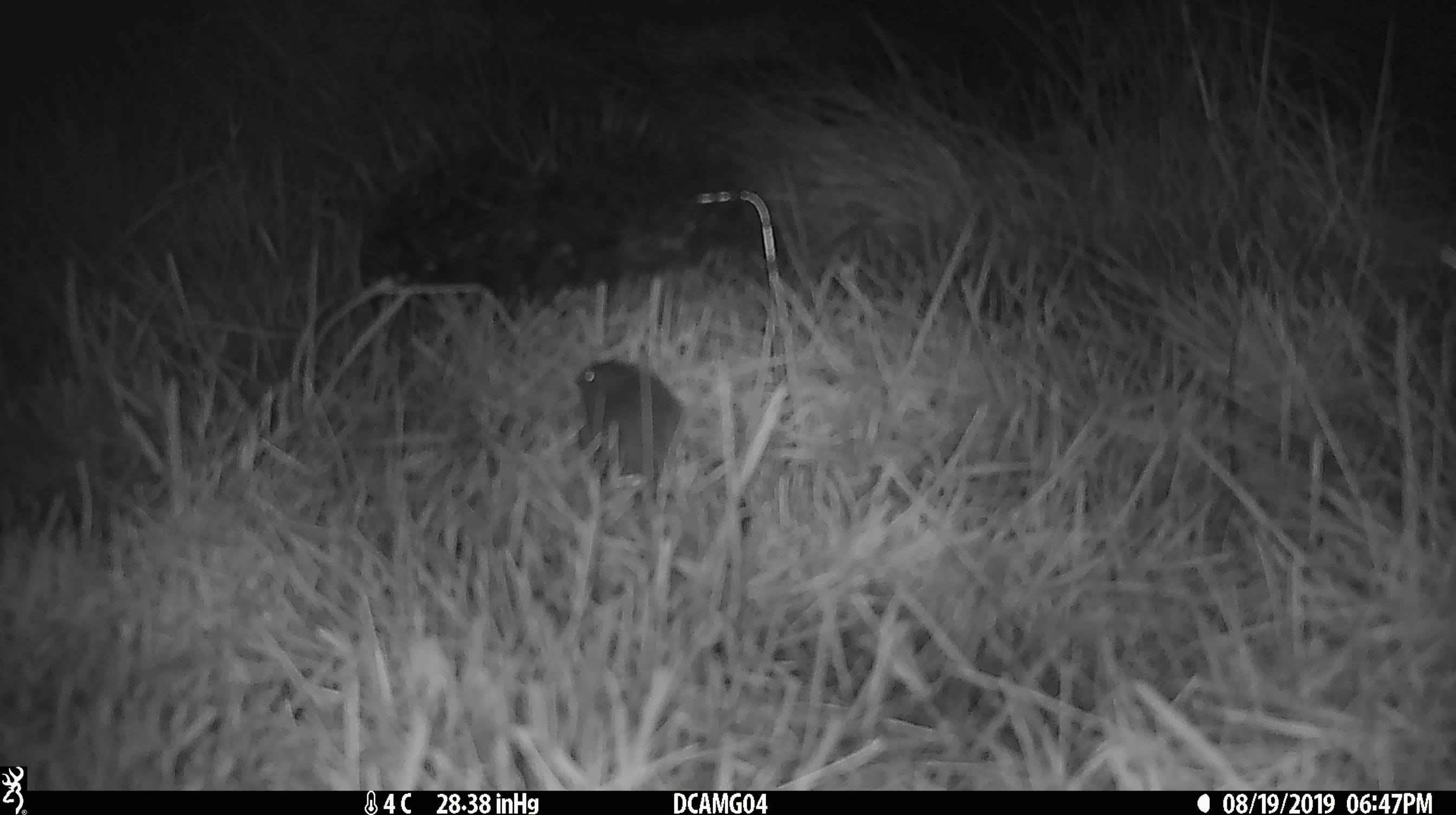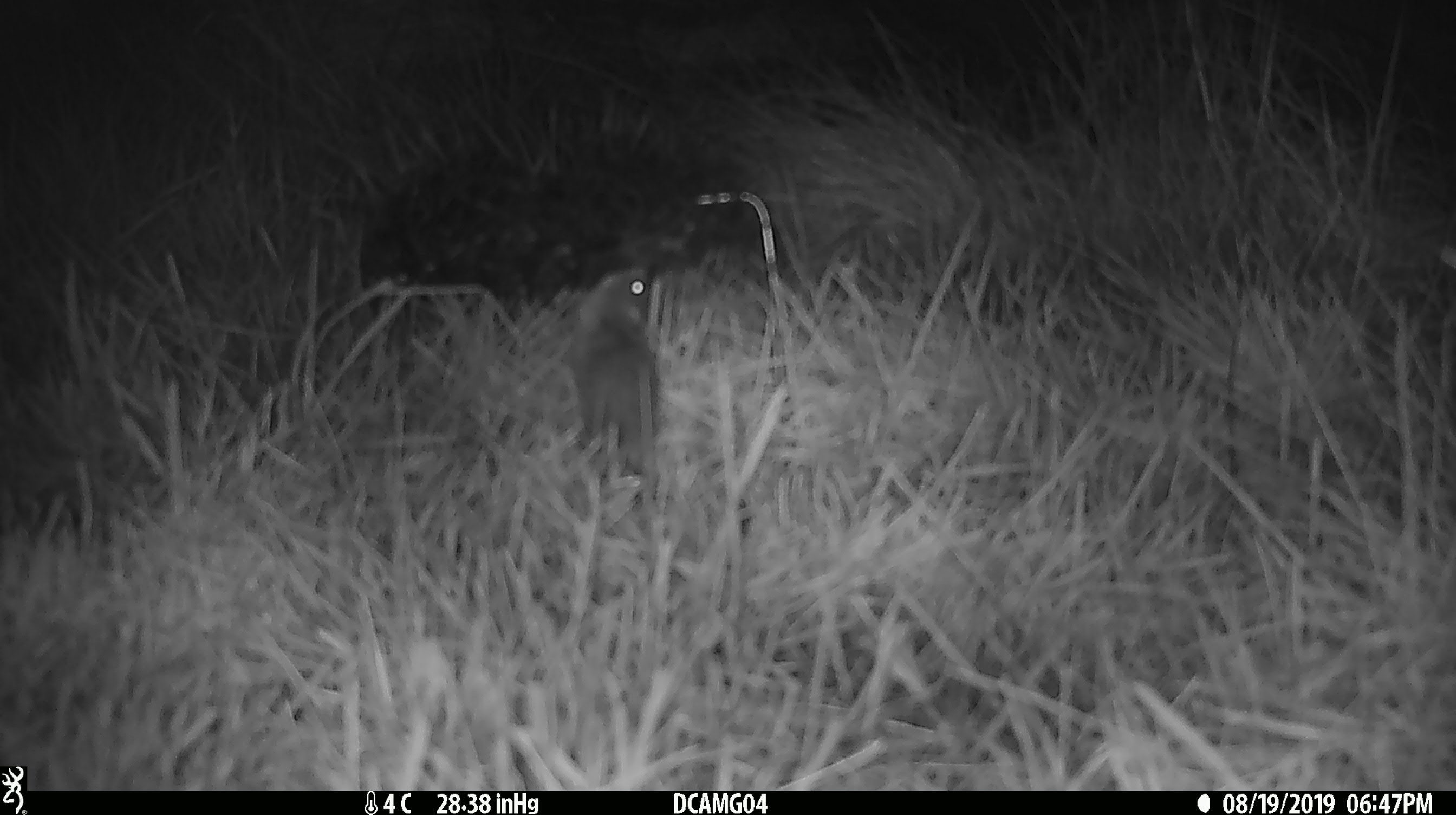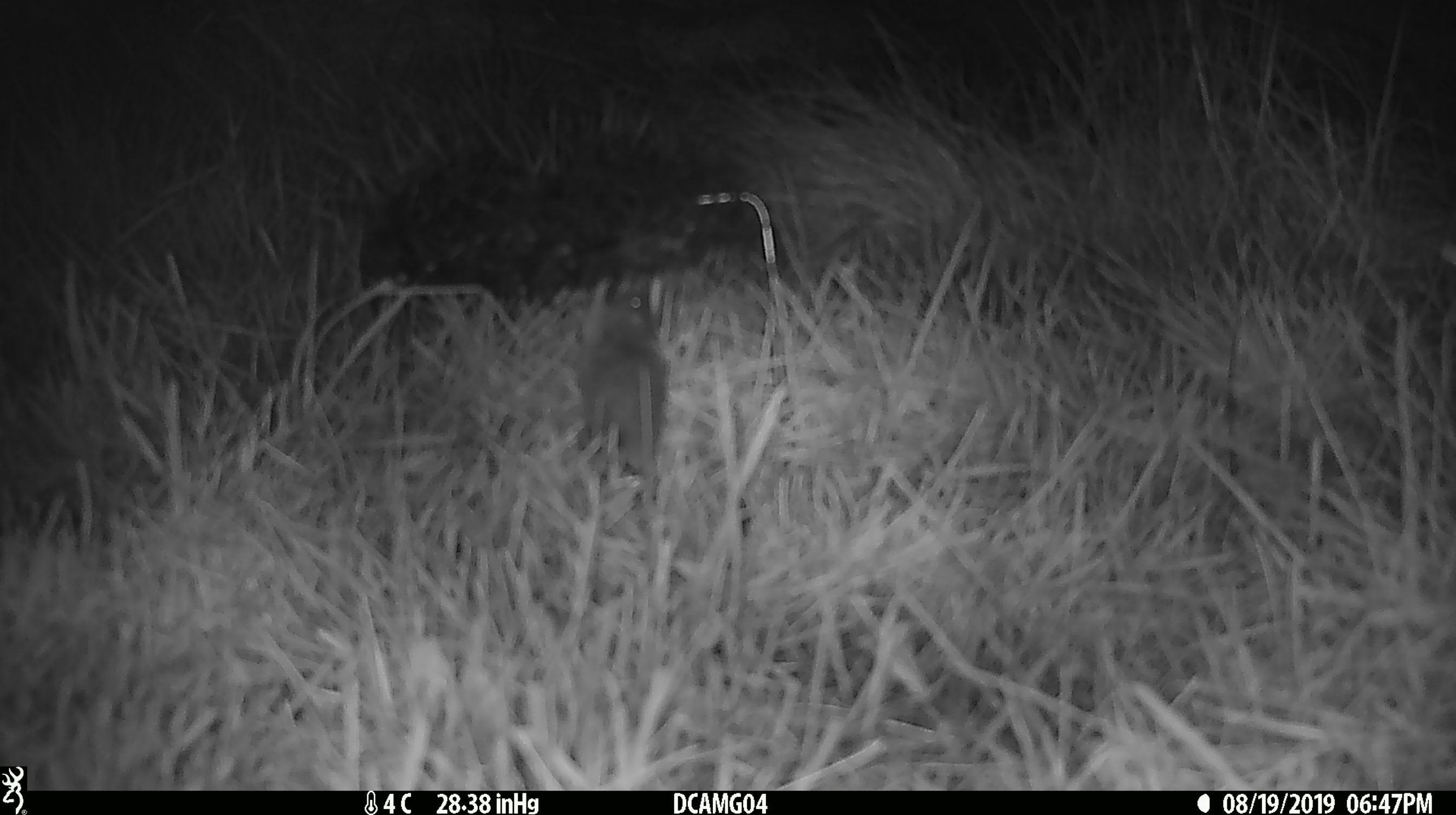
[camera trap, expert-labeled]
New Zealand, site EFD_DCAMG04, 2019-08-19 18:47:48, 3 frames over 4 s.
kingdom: Animalia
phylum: Chordata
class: Mammalia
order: Rodentia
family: Muridae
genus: Mus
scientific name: Mus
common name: mouse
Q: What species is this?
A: Mouse (Mus).